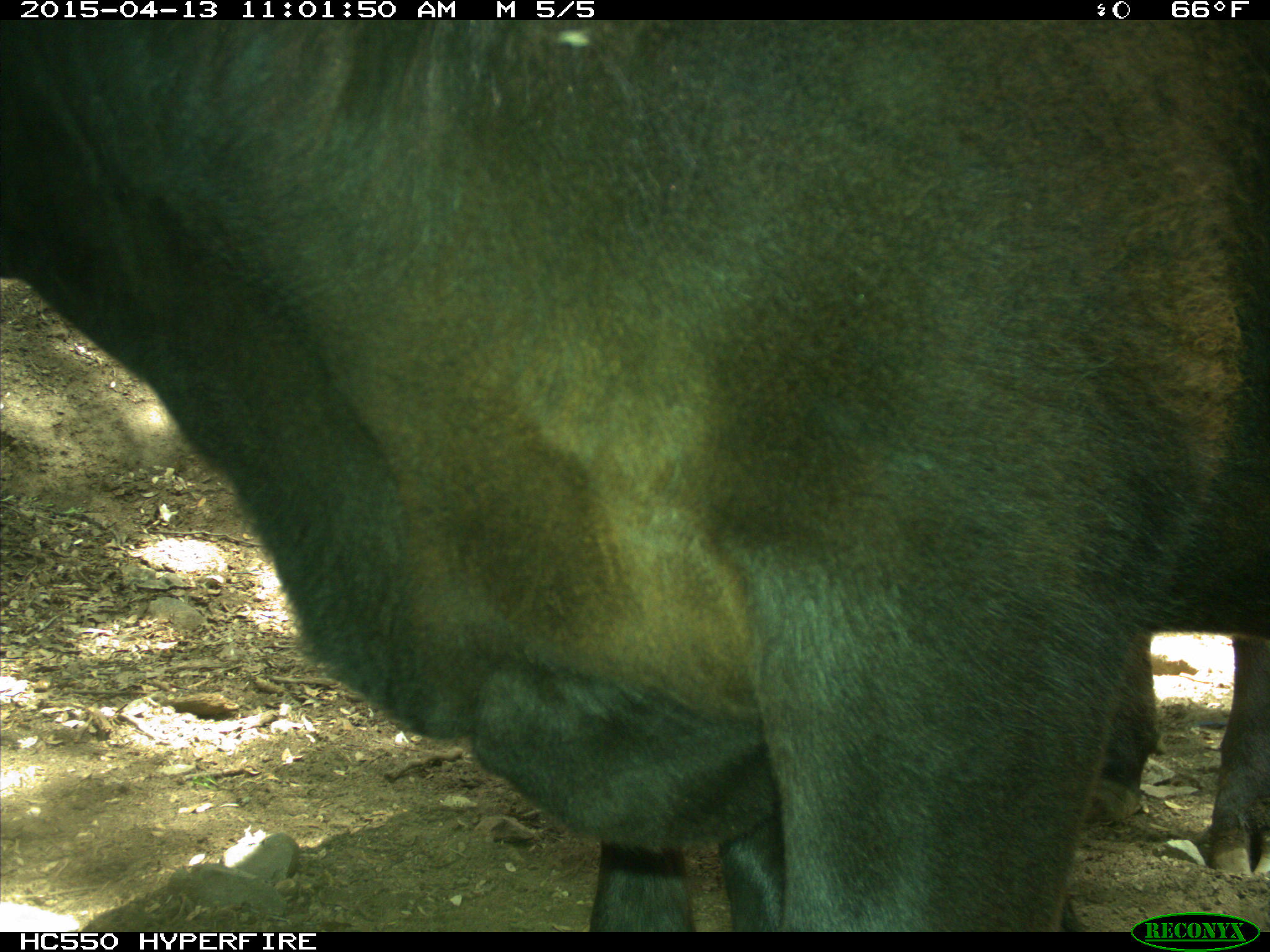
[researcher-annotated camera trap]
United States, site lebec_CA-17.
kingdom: Animalia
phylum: Chordata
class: Mammalia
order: Artiodactyla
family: Bovidae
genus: Bos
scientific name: Bos taurus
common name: domestic cow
Bos taurus (domestic cow).